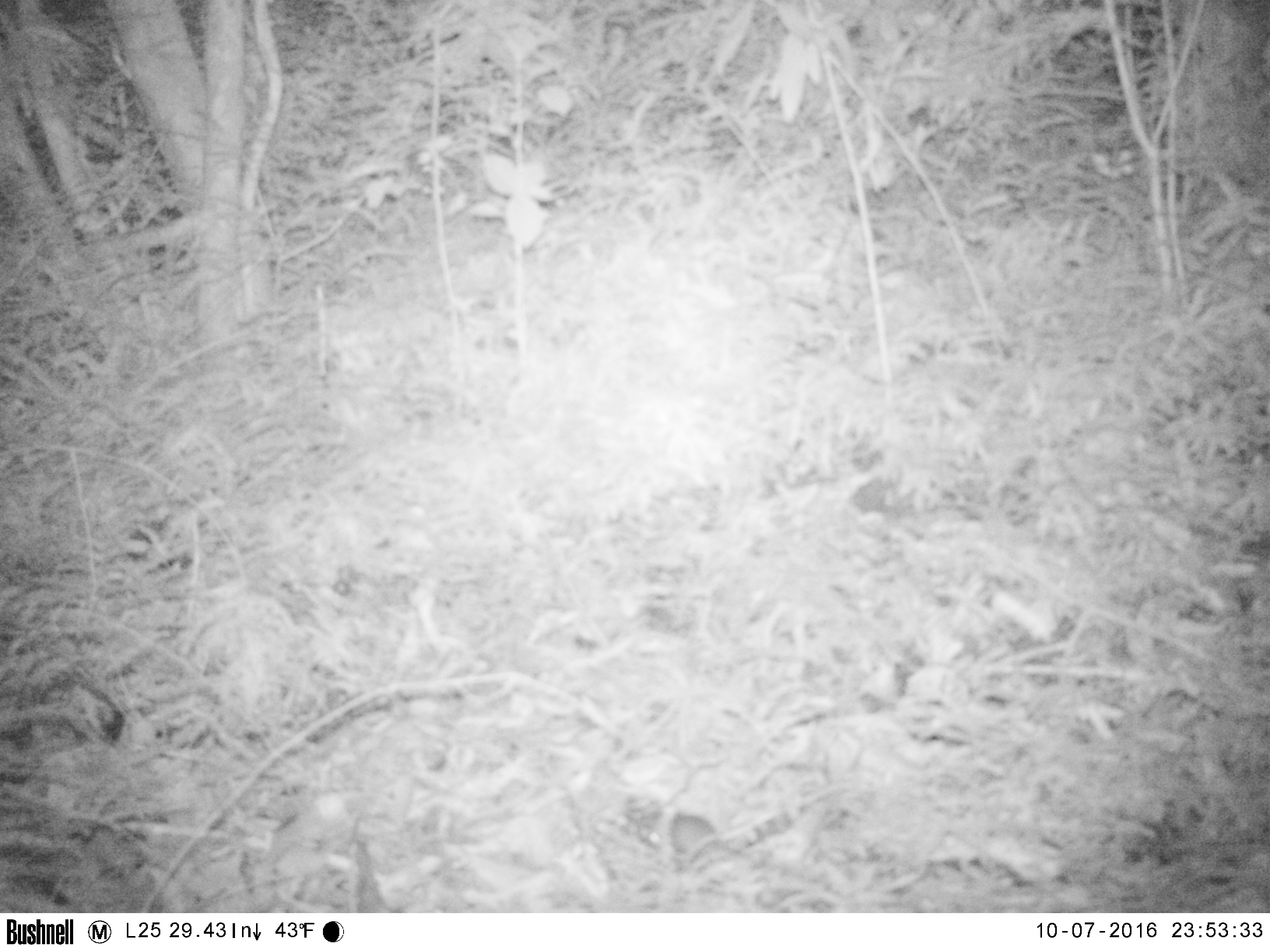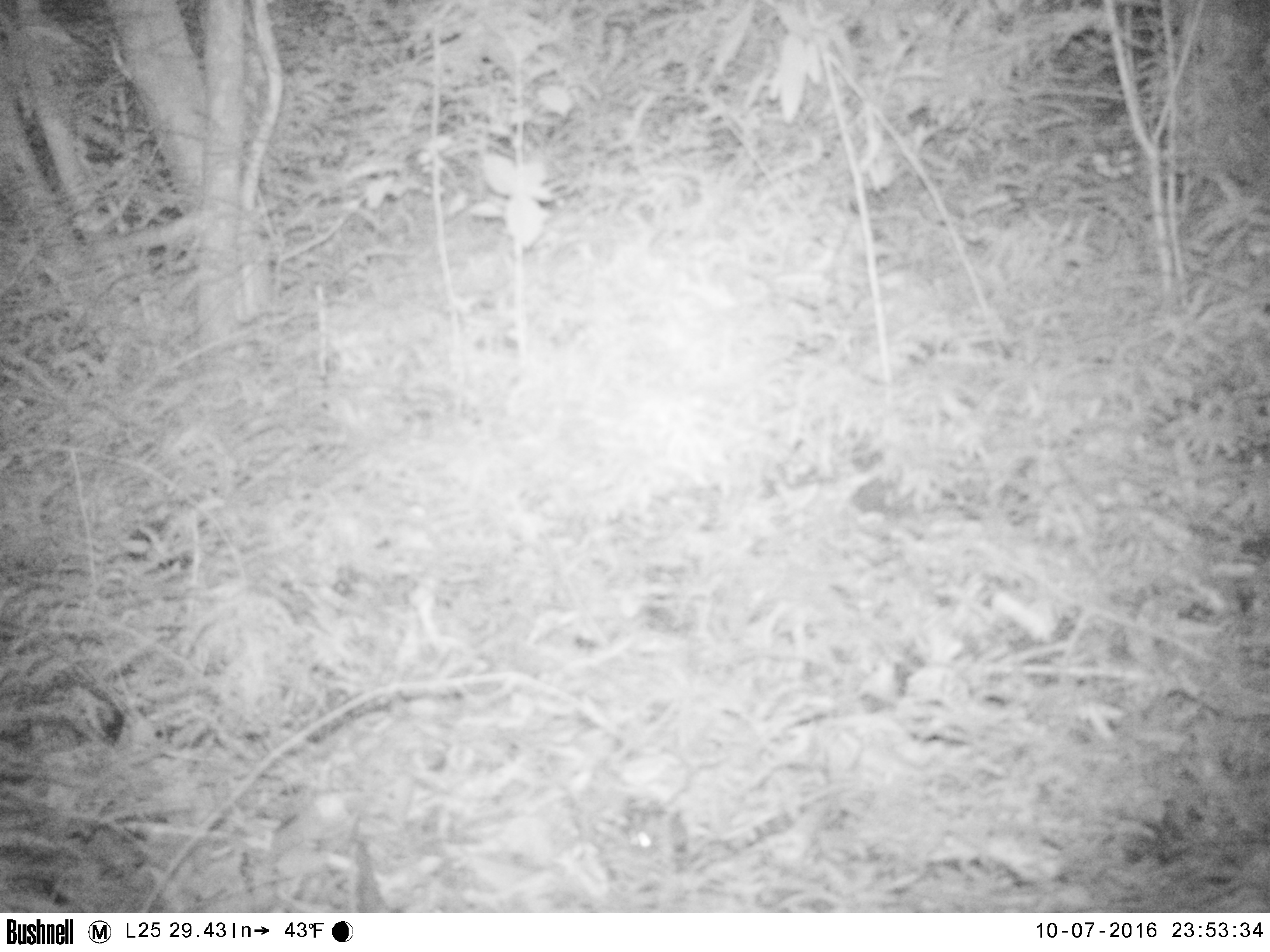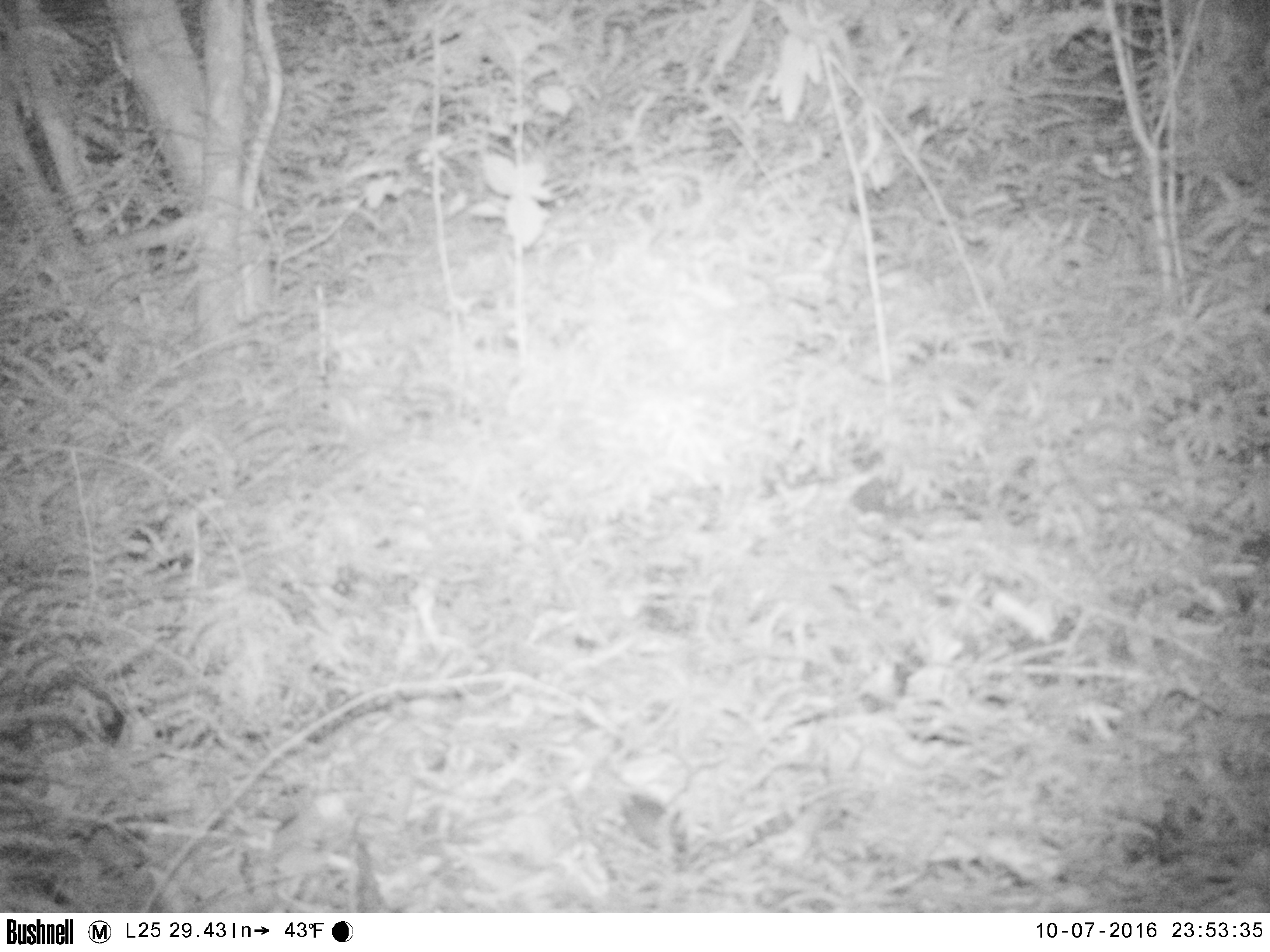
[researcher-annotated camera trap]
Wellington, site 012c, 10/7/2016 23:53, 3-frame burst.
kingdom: Animalia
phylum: Chordata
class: Mammalia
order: Rodentia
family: Muridae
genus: Mus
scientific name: Mus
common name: mouse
Mouse (Mus).